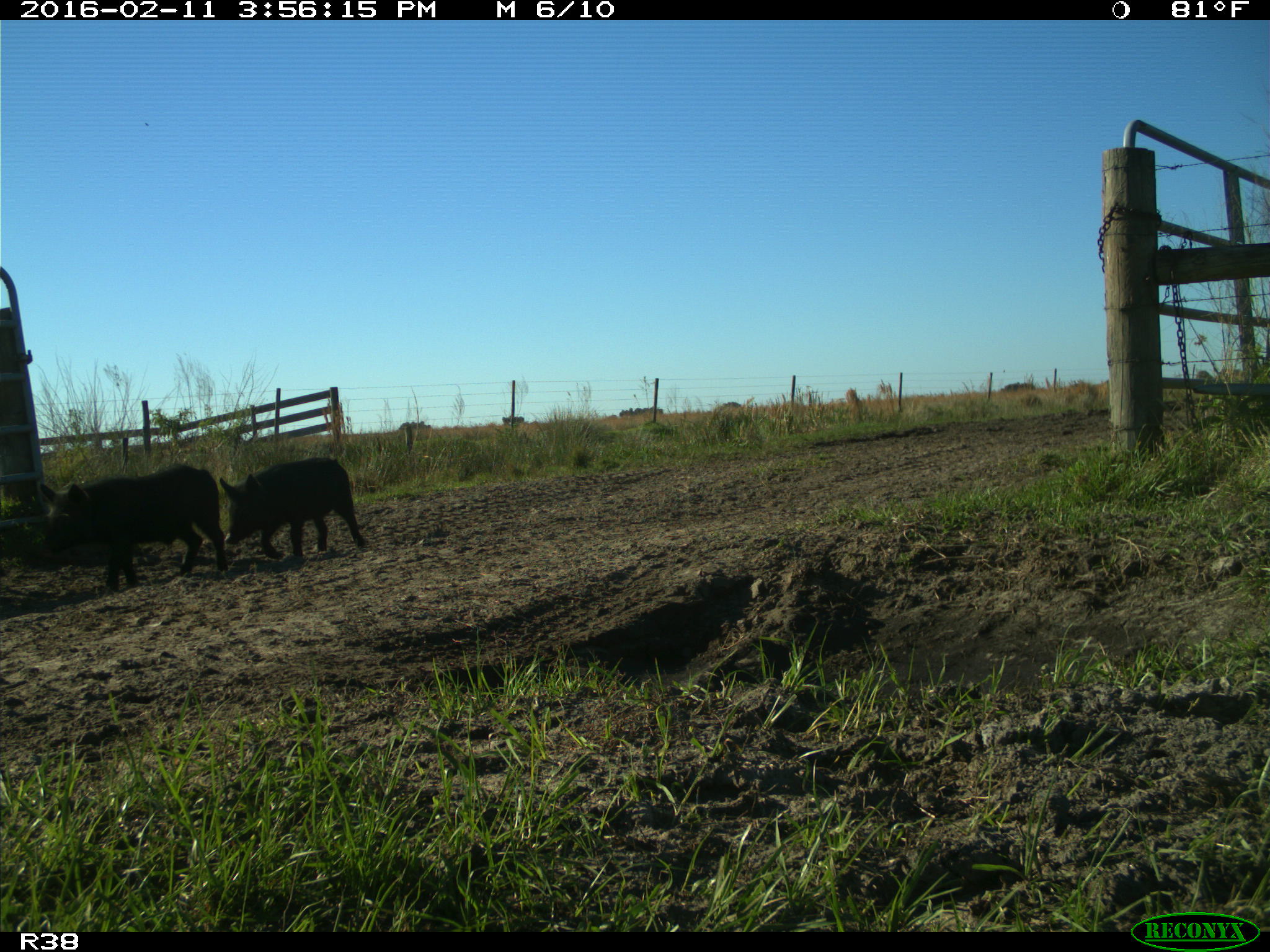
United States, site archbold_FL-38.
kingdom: Animalia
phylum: Chordata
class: Mammalia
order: Artiodactyla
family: Suidae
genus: Sus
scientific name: Sus scrofa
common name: wild boar